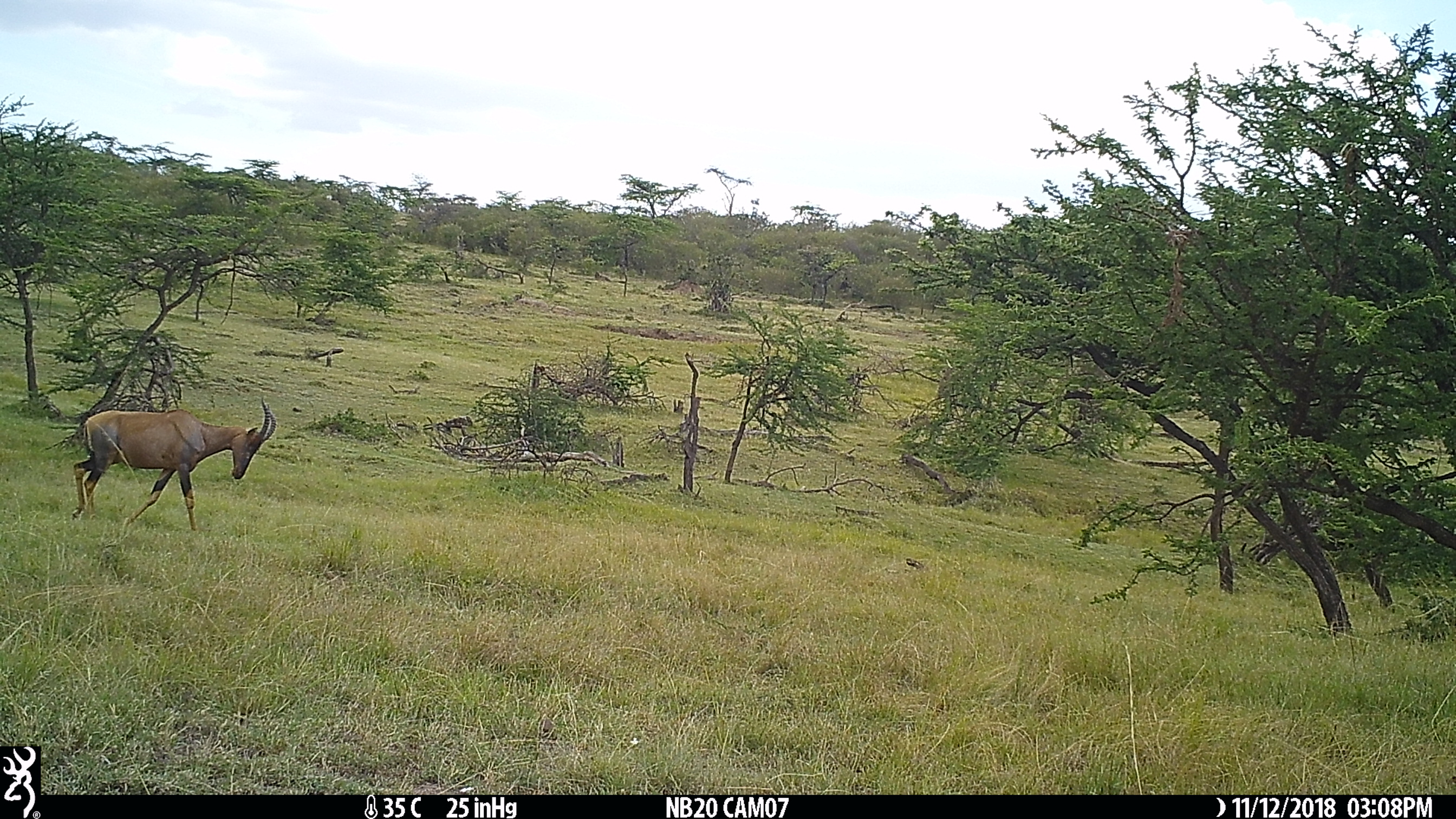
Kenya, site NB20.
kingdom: Animalia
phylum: Chordata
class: Mammalia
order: Artiodactyla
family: Bovidae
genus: Damaliscus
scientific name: Damaliscus lunatus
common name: topi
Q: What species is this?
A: Topi (Damaliscus lunatus).